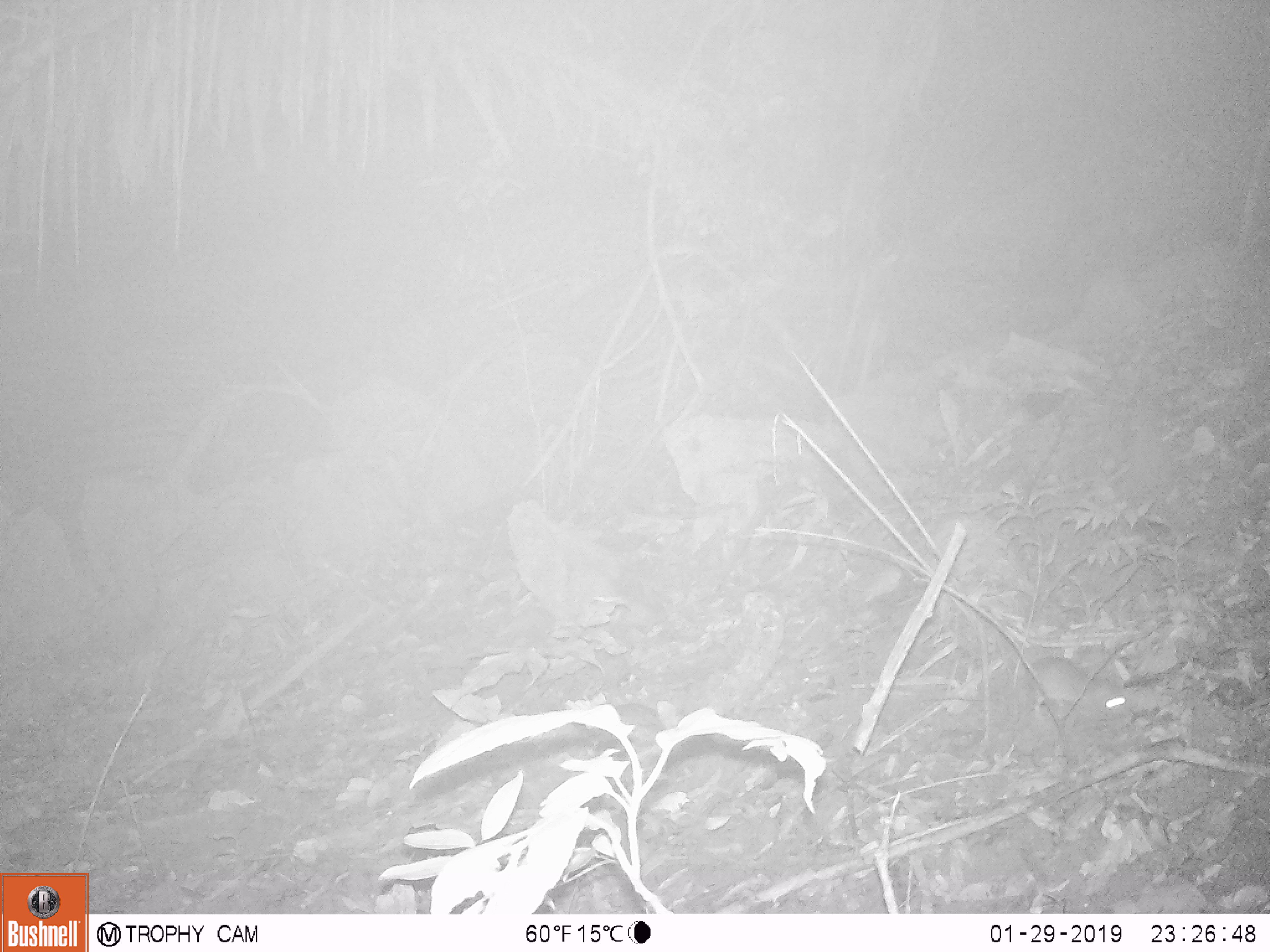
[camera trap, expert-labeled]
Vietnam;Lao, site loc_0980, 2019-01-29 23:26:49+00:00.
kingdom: Animalia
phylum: Chordata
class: Mammalia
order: Rodentia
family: Muridae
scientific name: Muridae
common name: old-world mice and rats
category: unidentified murid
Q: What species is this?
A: Unidentified murid (old-world mice and rats) (Muridae).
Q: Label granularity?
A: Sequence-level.